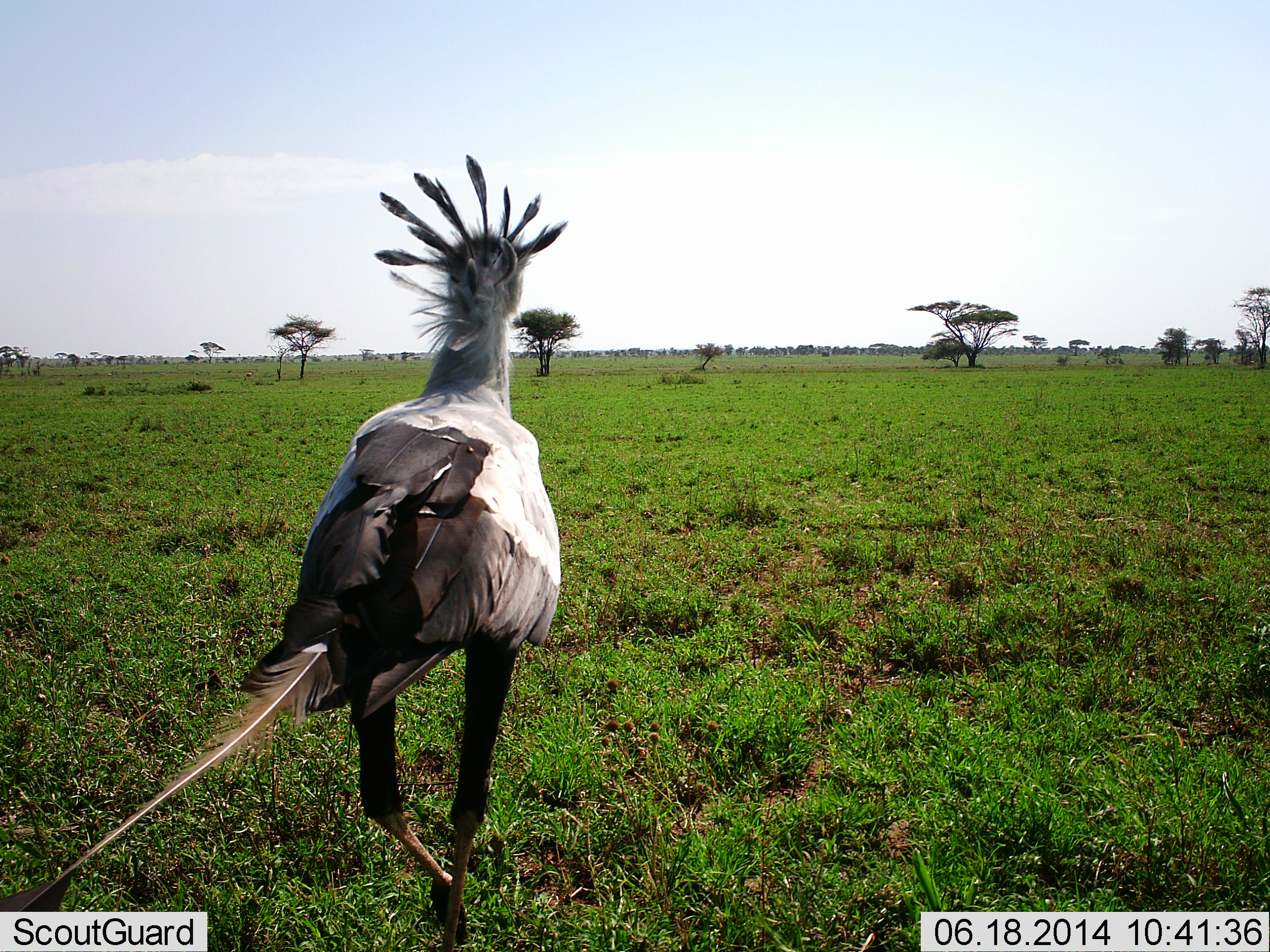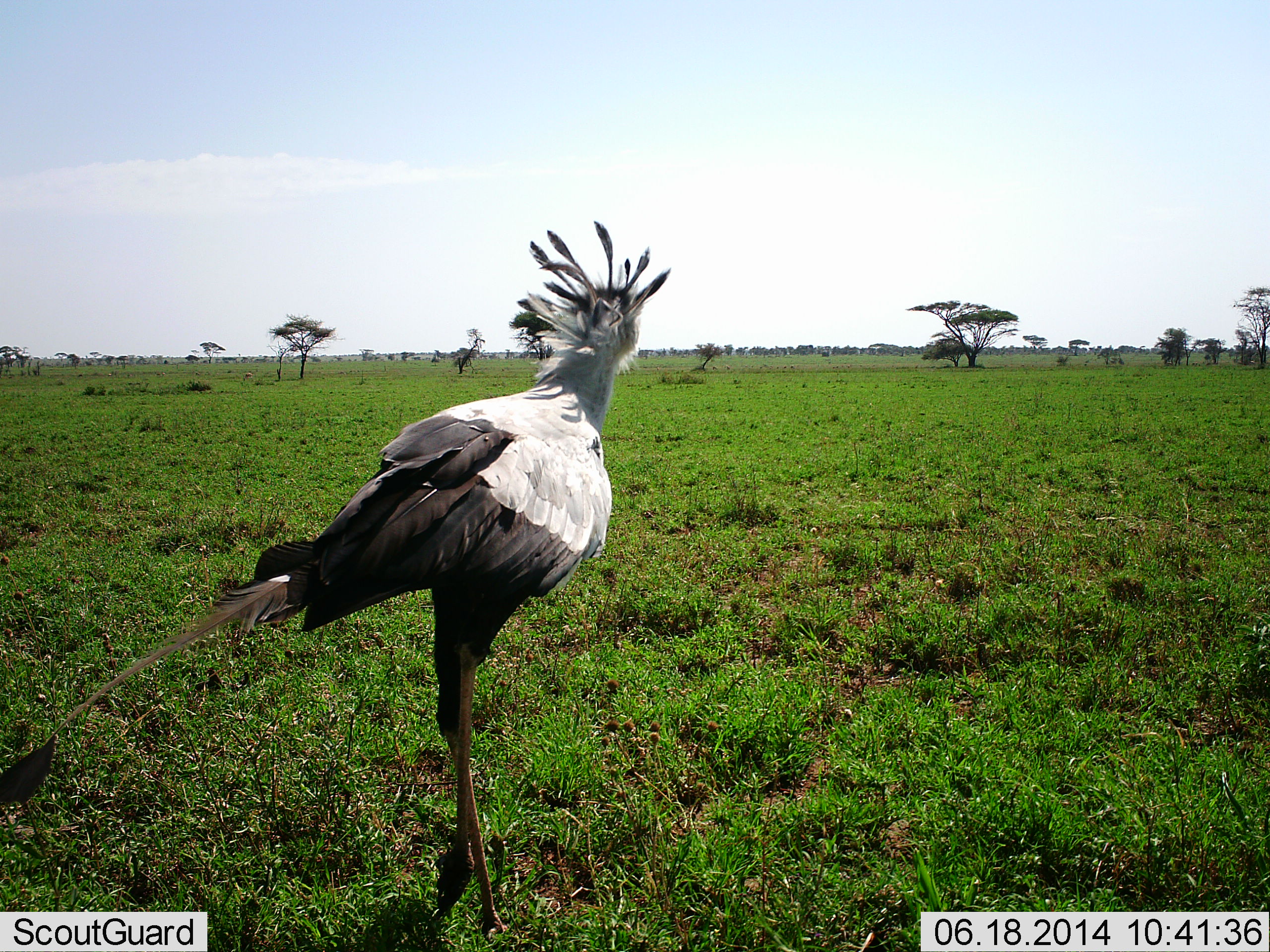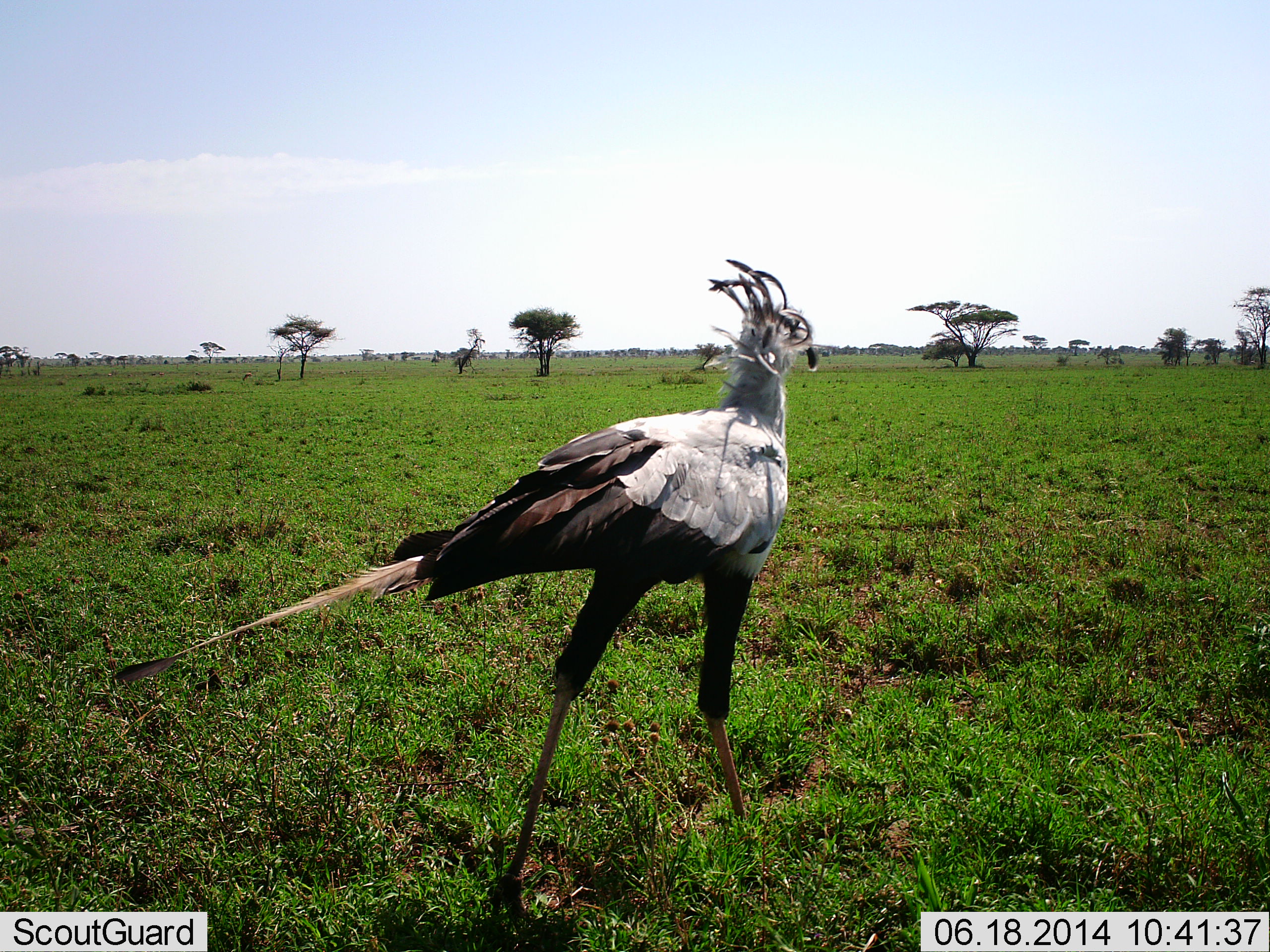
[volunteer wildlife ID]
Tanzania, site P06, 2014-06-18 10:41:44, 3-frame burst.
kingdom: Animalia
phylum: Chordata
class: Aves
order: Accipitriformes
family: Sagittariidae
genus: Sagittarius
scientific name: Sagittarius serpentarius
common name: secretary bird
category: secretarybird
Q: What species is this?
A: Secretarybird (secretary bird) (Sagittarius serpentarius).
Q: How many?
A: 1.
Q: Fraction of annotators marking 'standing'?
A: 0%.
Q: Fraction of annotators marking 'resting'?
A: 0%.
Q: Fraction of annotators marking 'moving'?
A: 100%.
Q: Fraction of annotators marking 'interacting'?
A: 0%.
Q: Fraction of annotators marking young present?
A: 0%.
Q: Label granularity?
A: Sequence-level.